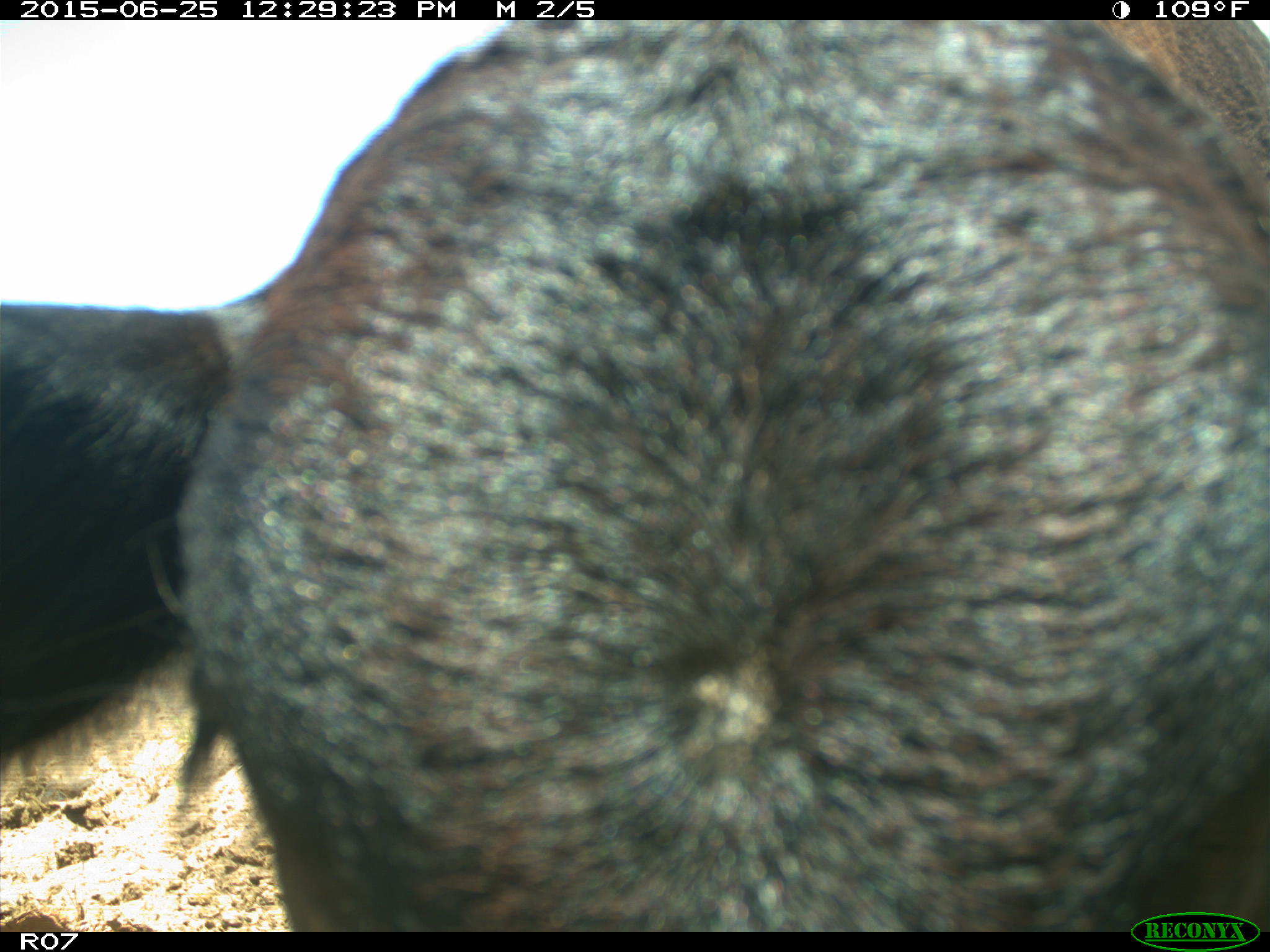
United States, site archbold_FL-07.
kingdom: Animalia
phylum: Chordata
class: Mammalia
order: Artiodactyla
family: Bovidae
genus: Bos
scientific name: Bos taurus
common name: domestic cow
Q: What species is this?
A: Bos taurus (domestic cow).